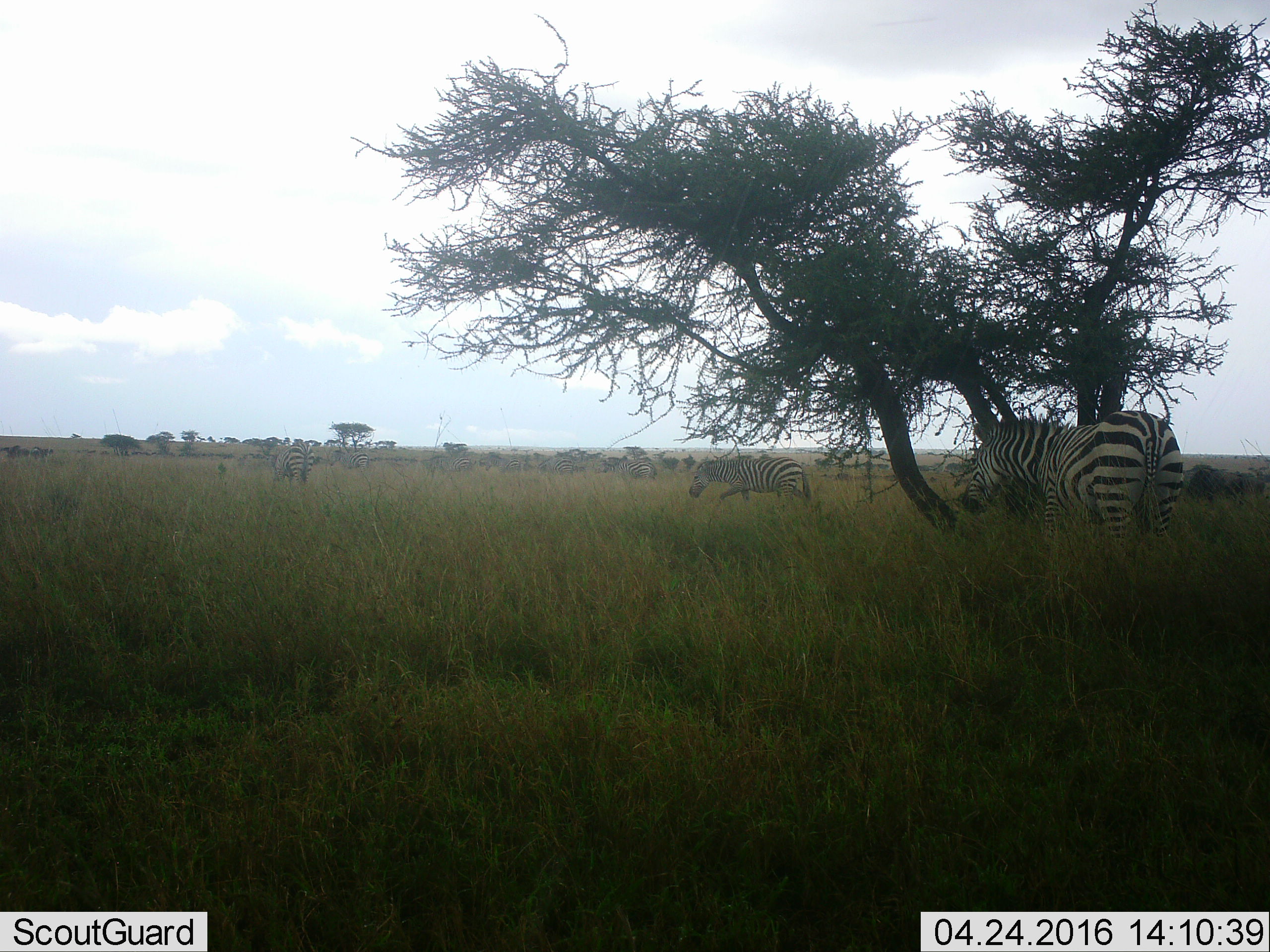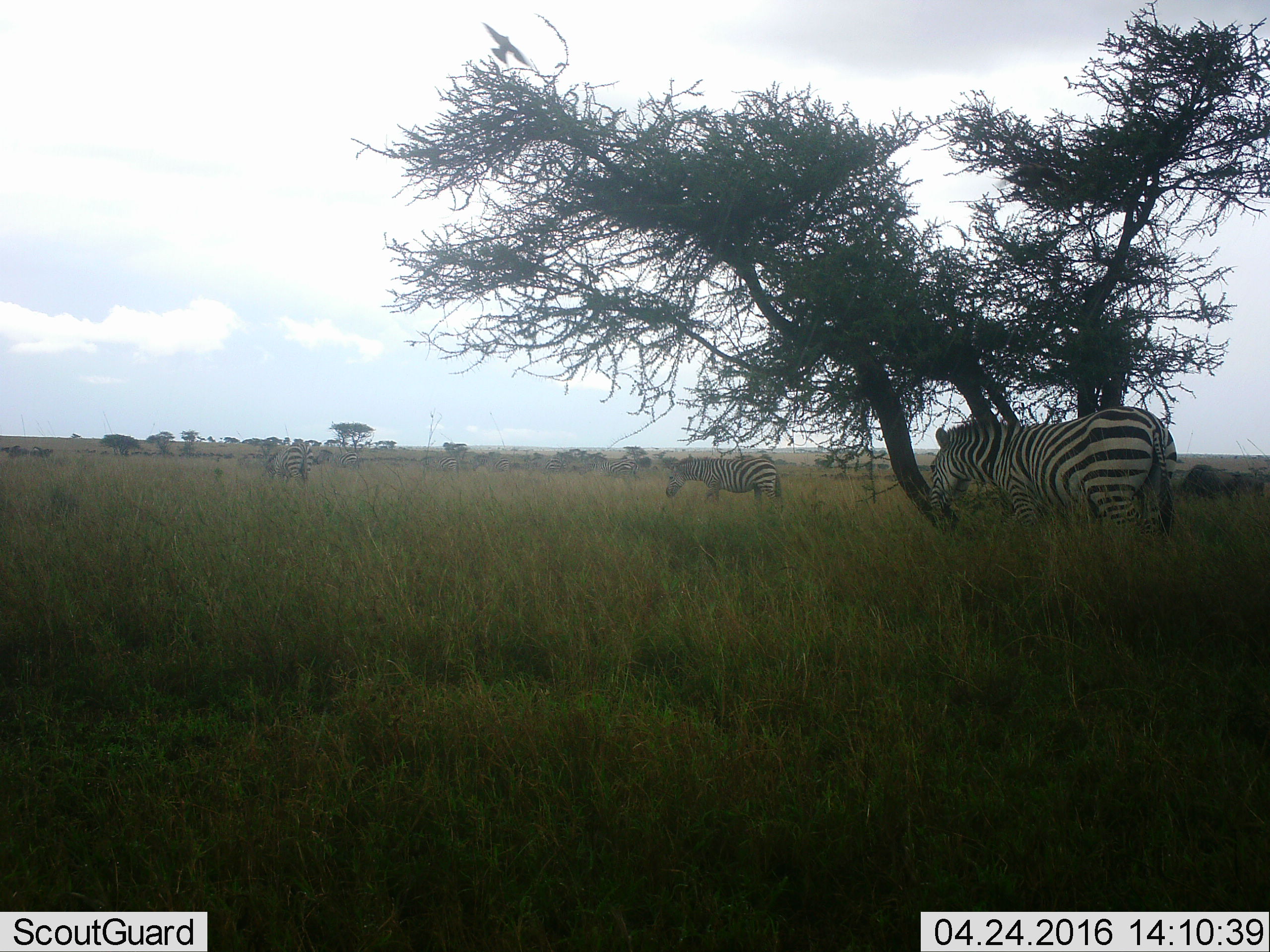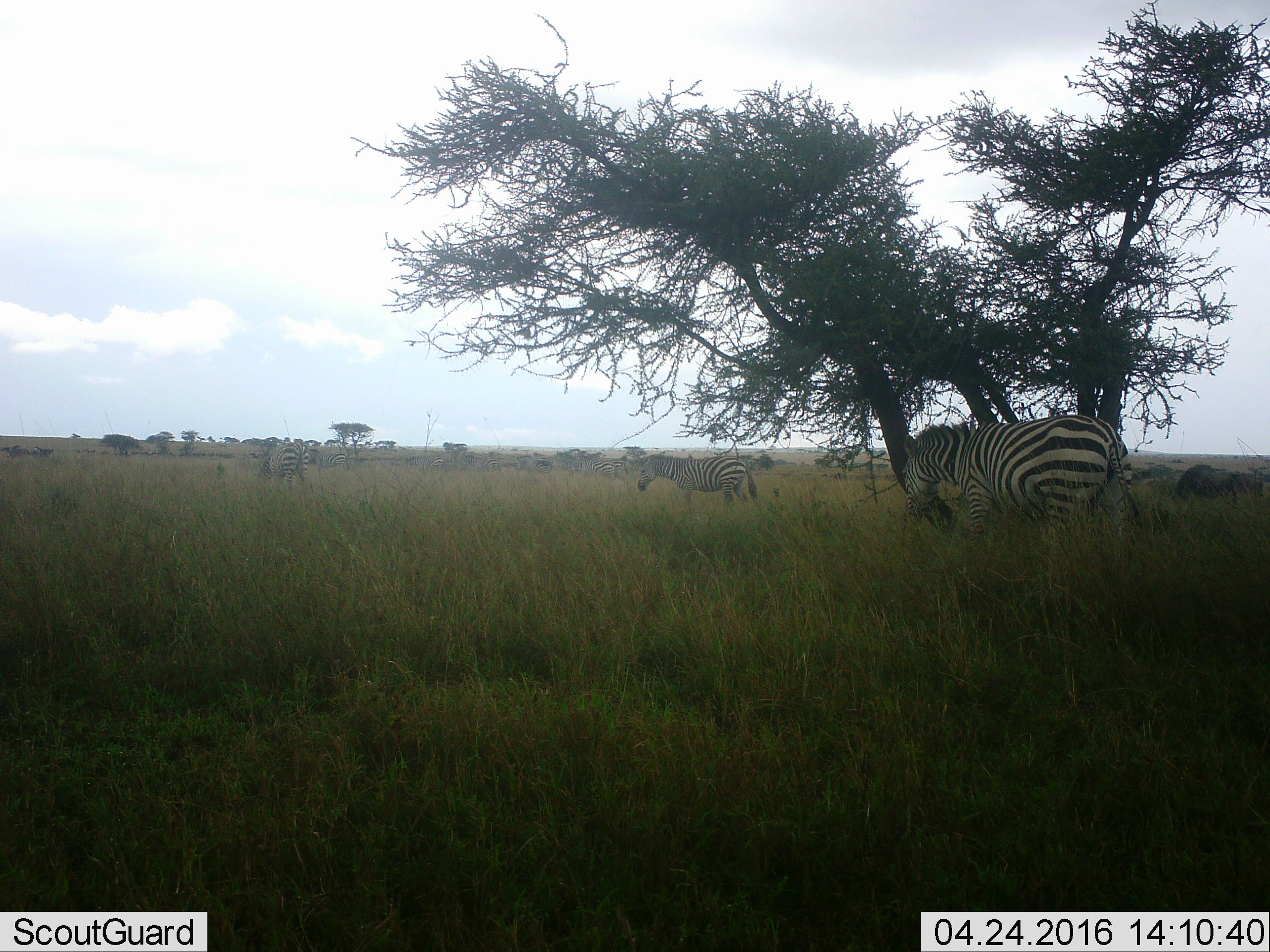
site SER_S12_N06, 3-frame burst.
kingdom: Animalia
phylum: Chordata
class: Mammalia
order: Perissodactyla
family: Equidae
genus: Equus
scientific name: Equus quagga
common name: plains zebra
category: zebraplains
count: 9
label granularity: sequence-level